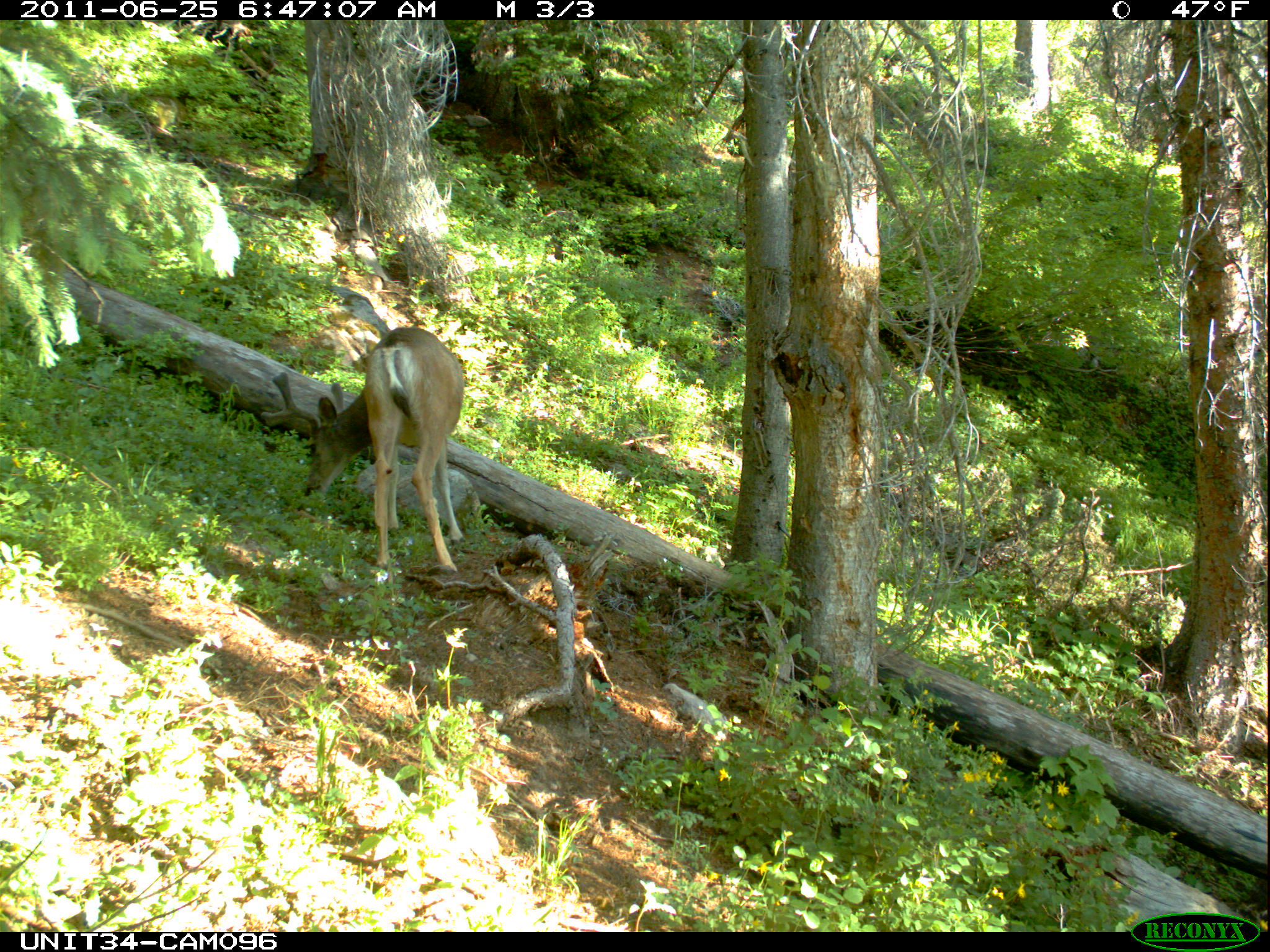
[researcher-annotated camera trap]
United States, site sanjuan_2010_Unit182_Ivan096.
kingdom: Animalia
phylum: Chordata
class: Mammalia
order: Artiodactyla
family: Cervidae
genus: Odocoileus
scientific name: Odocoileus hemionus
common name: mule deer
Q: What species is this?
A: Odocoileus hemionus (mule deer).